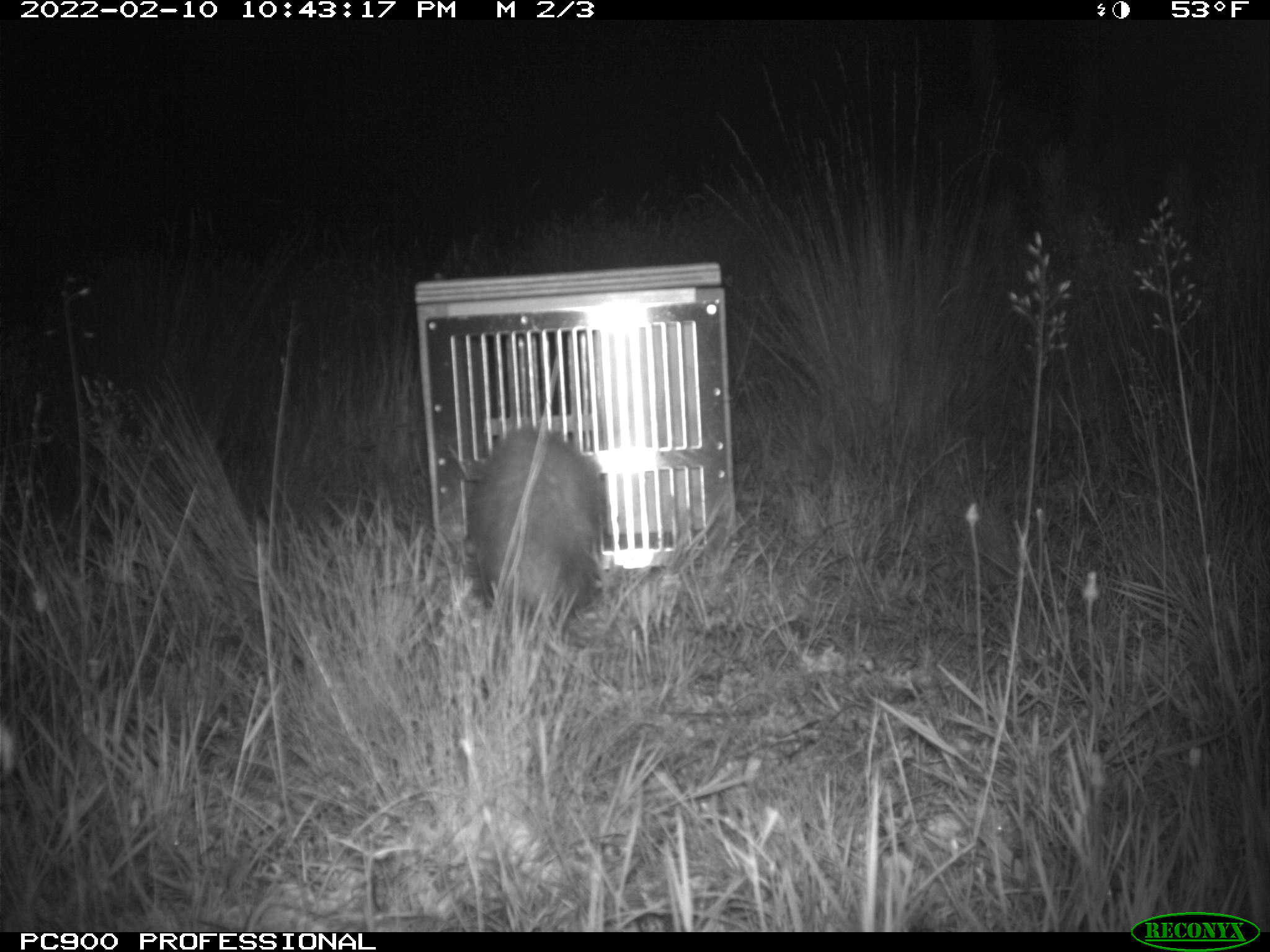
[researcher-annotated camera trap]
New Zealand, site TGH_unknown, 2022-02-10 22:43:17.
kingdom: Animalia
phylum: Chordata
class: Mammalia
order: Carnivora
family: Mustelidae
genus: Mustela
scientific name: Mustela furo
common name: ferret